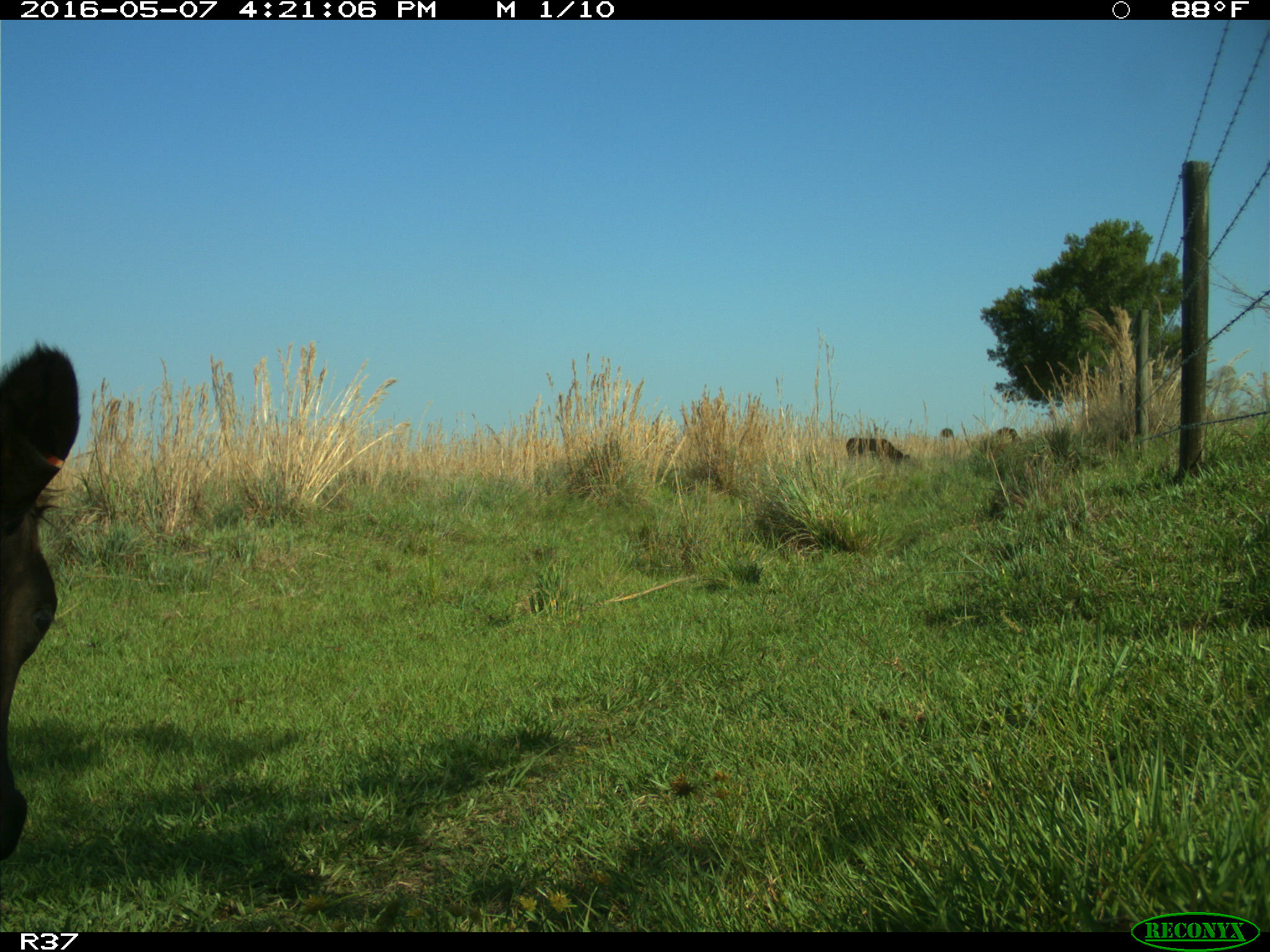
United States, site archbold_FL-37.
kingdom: Animalia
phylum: Chordata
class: Mammalia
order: Artiodactyla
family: Bovidae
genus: Bos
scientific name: Bos taurus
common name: domestic cow